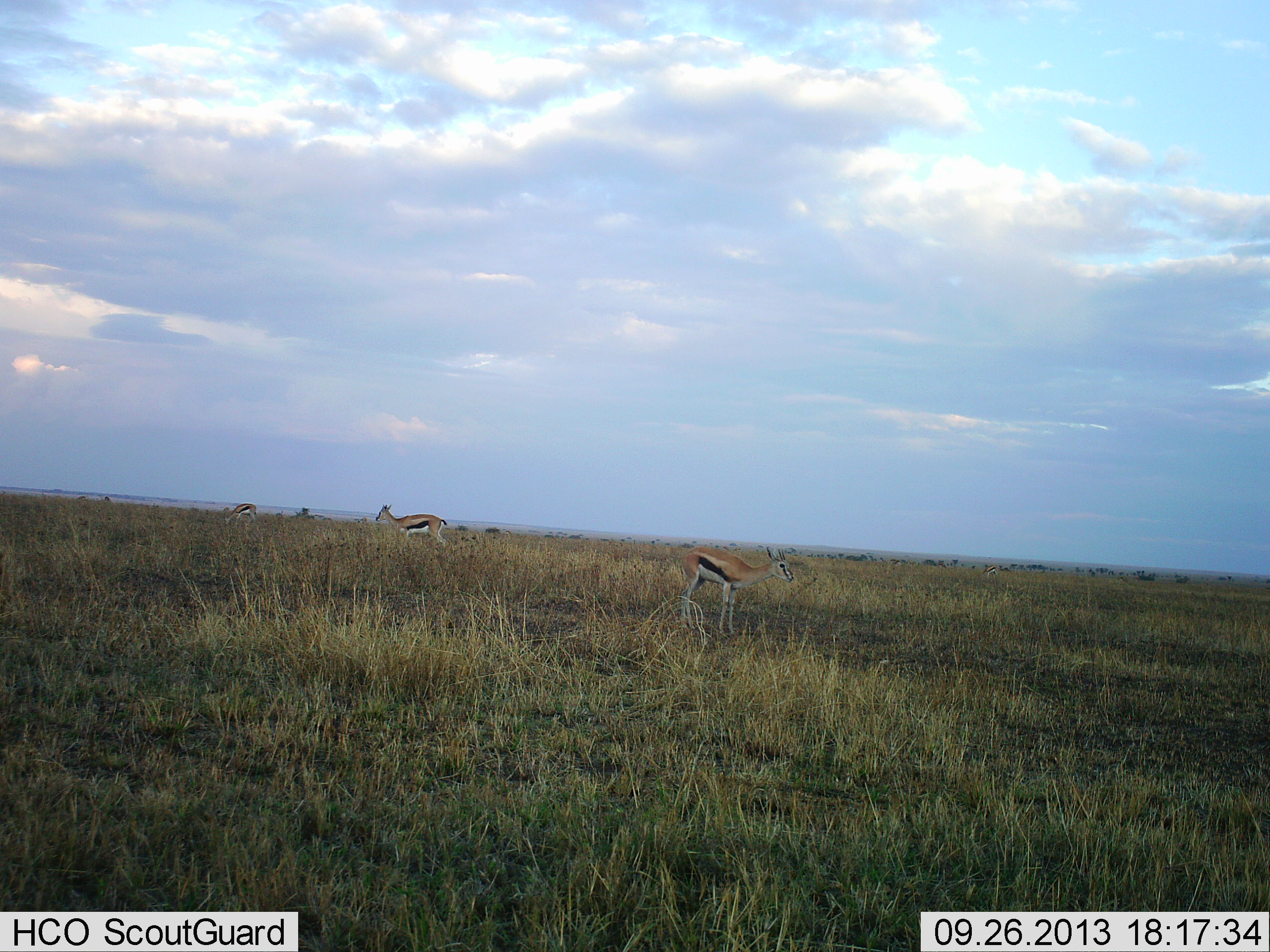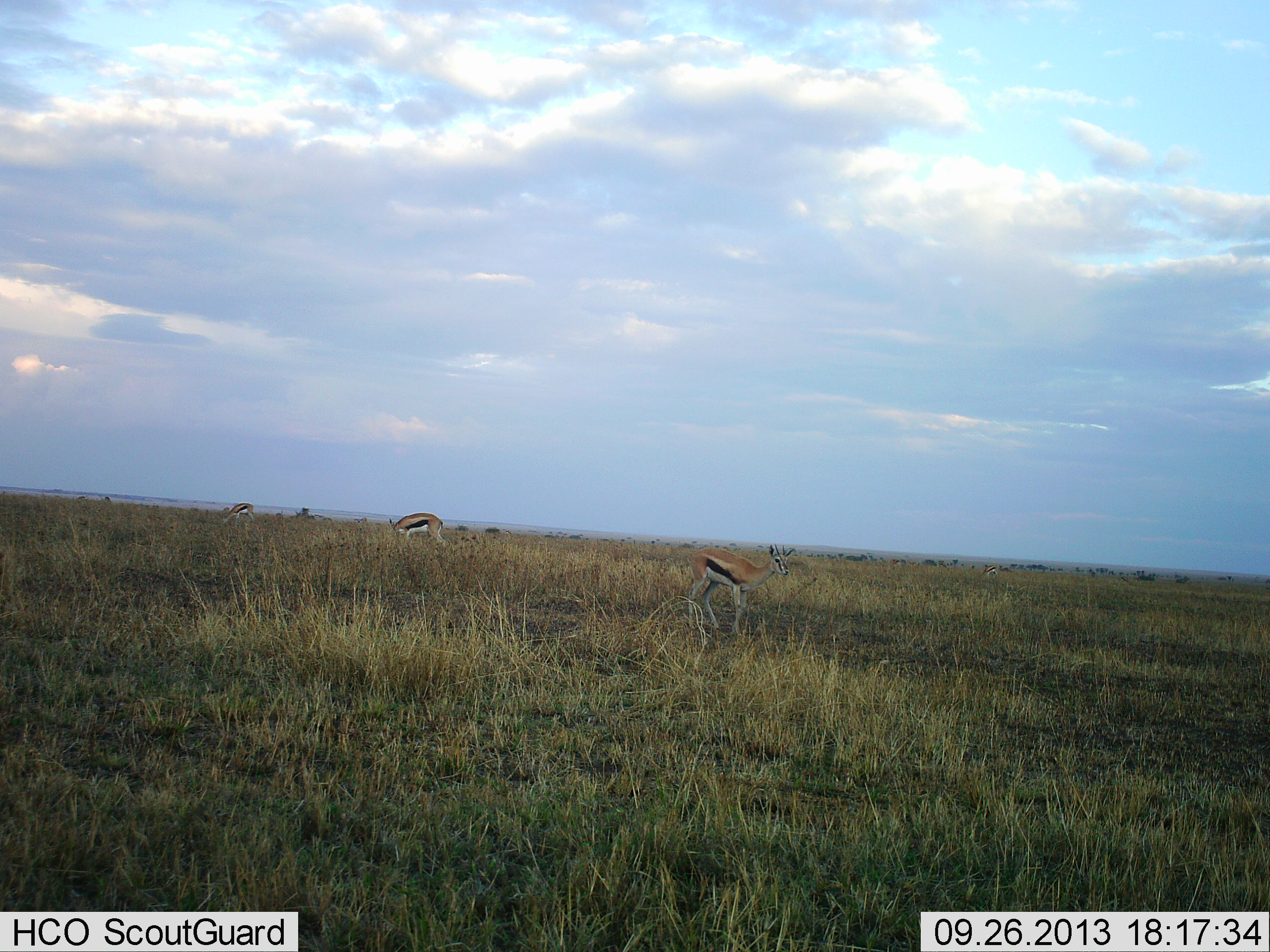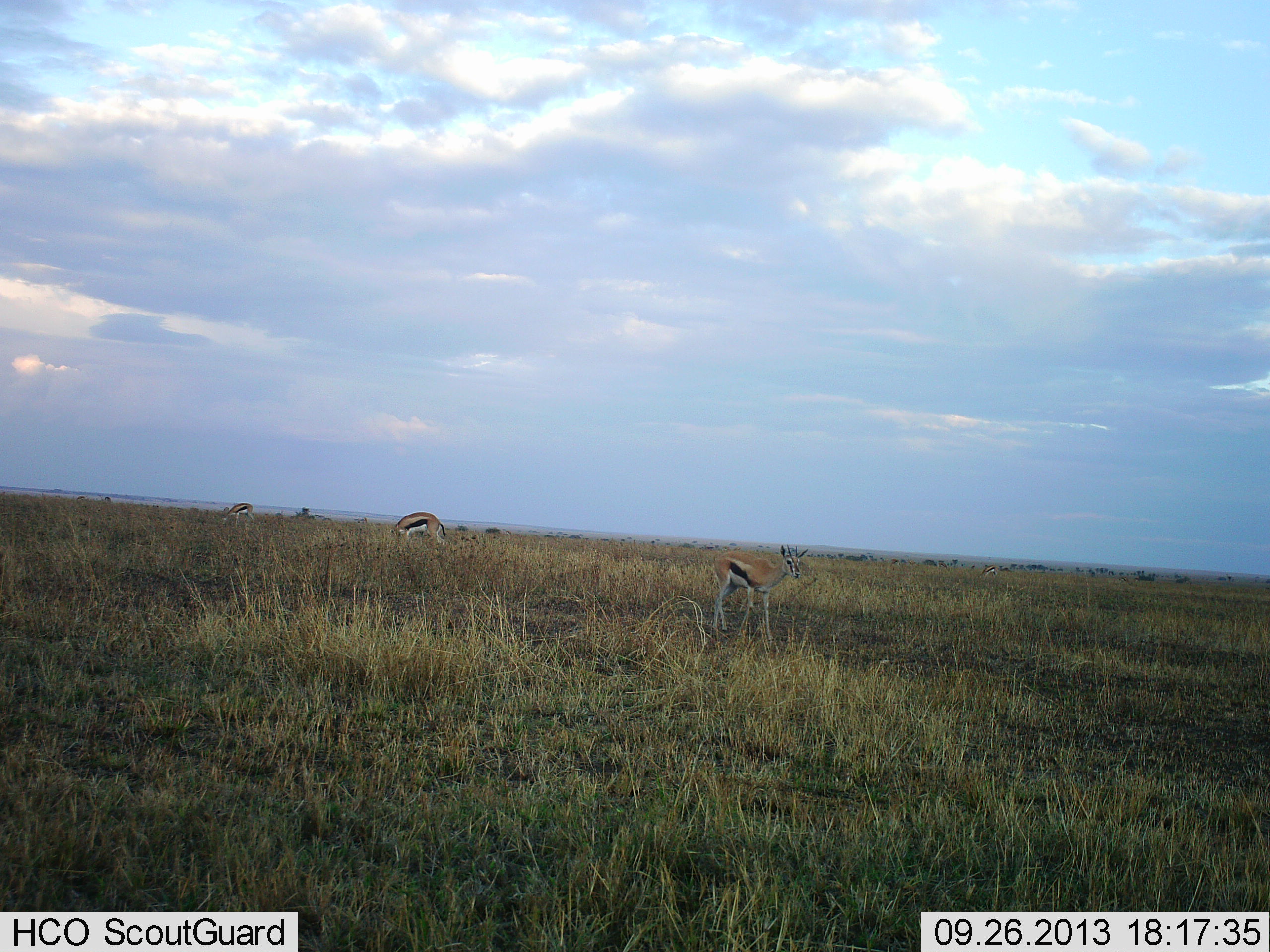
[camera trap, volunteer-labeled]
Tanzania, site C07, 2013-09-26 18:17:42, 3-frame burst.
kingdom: Animalia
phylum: Chordata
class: Mammalia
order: Artiodactyla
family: Bovidae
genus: Eudorcas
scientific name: Eudorcas thomsonii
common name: thomson's gazelle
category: gazellethomsons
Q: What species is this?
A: Gazellethomsons (thomson's gazelle) (Eudorcas thomsonii).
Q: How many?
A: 3.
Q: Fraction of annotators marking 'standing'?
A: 70%.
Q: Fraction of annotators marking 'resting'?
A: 0%.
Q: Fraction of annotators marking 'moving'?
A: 40%.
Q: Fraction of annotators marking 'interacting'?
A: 0%.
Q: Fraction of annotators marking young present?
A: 0%.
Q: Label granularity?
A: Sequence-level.